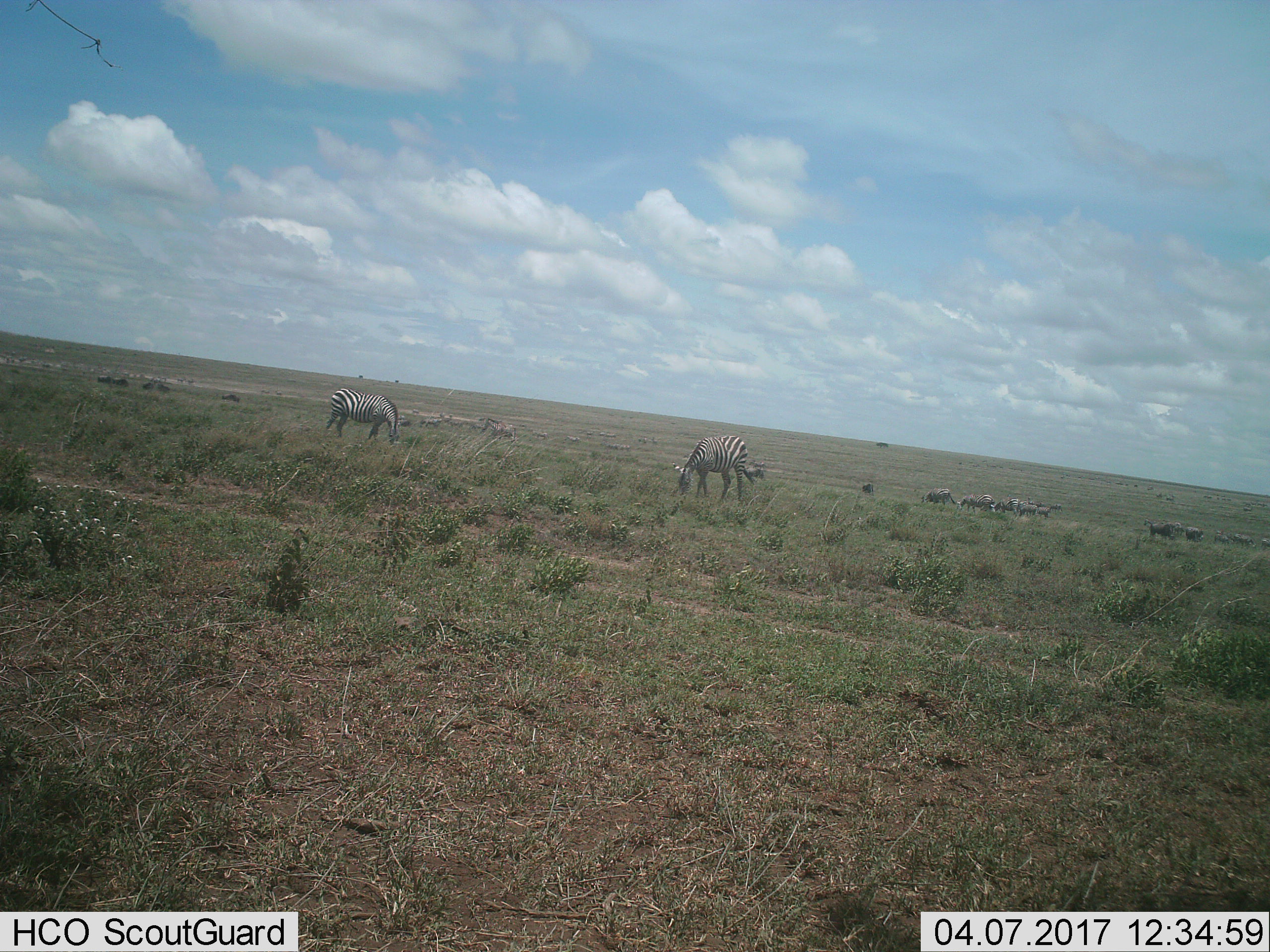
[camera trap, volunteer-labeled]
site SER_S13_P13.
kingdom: Animalia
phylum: Chordata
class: Mammalia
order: Perissodactyla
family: Equidae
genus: Equus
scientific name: Equus quagga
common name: plains zebra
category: zebraplains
Zebraplains (plains zebra) (Equus quagga), count 5. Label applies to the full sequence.